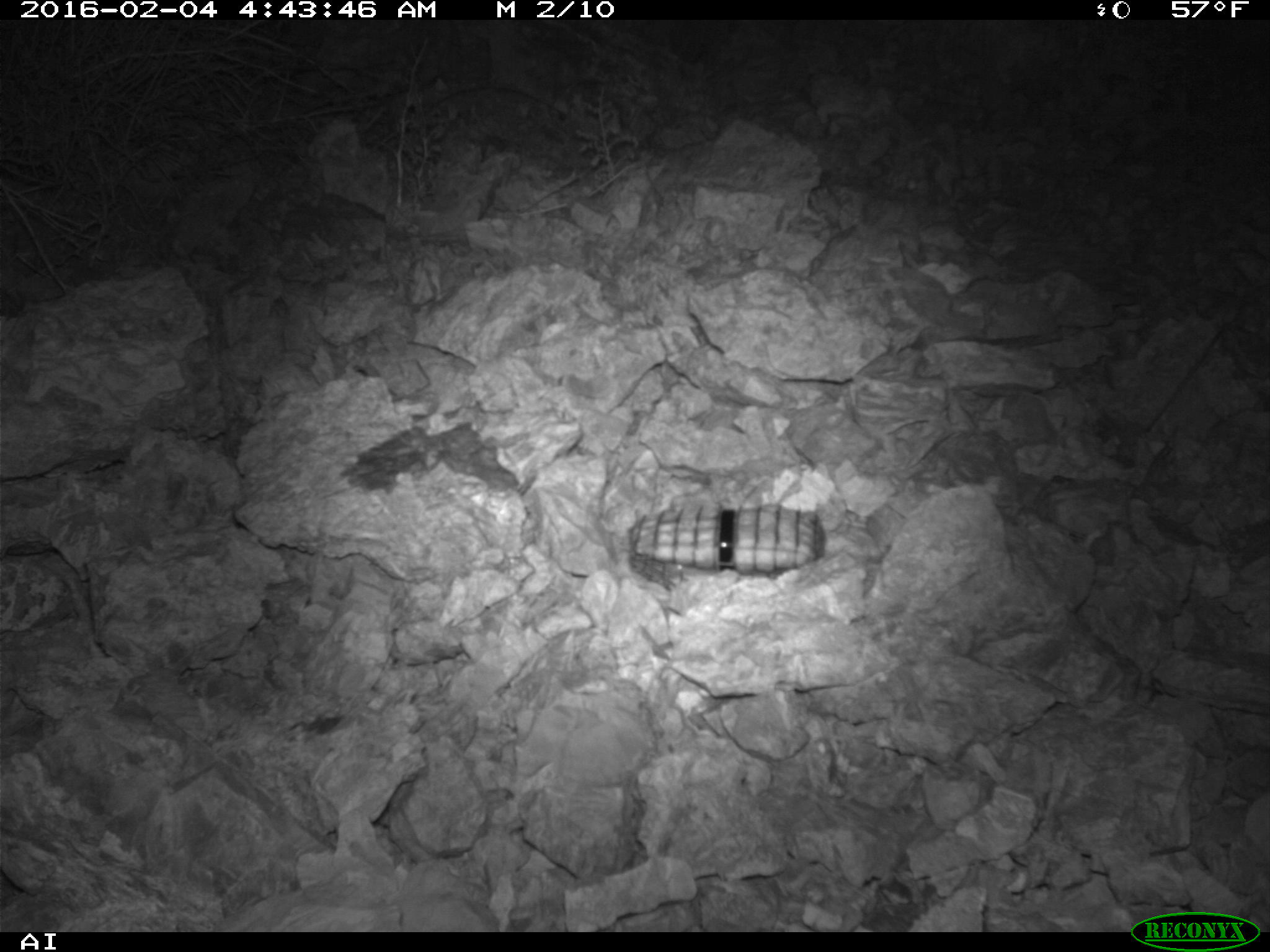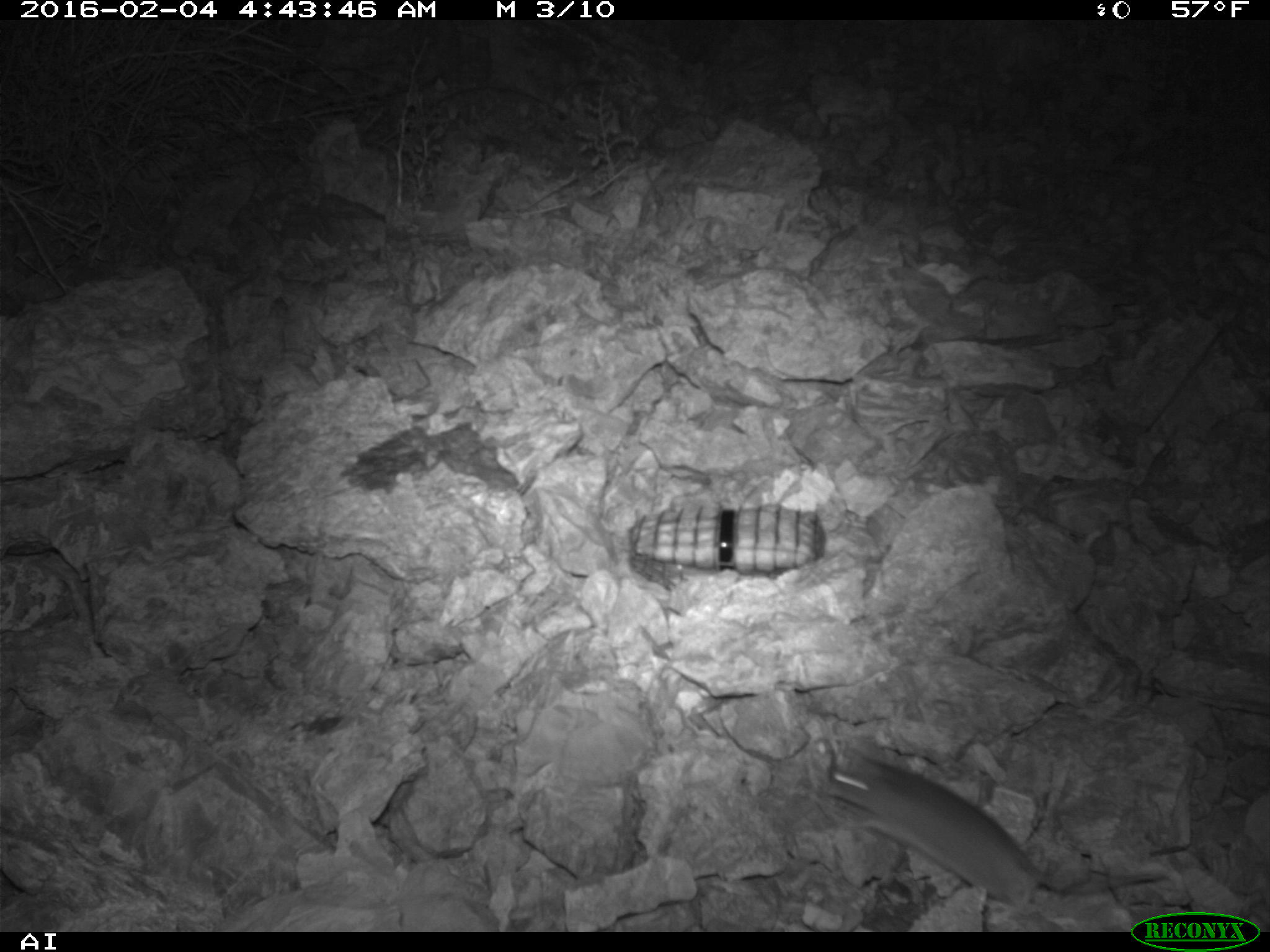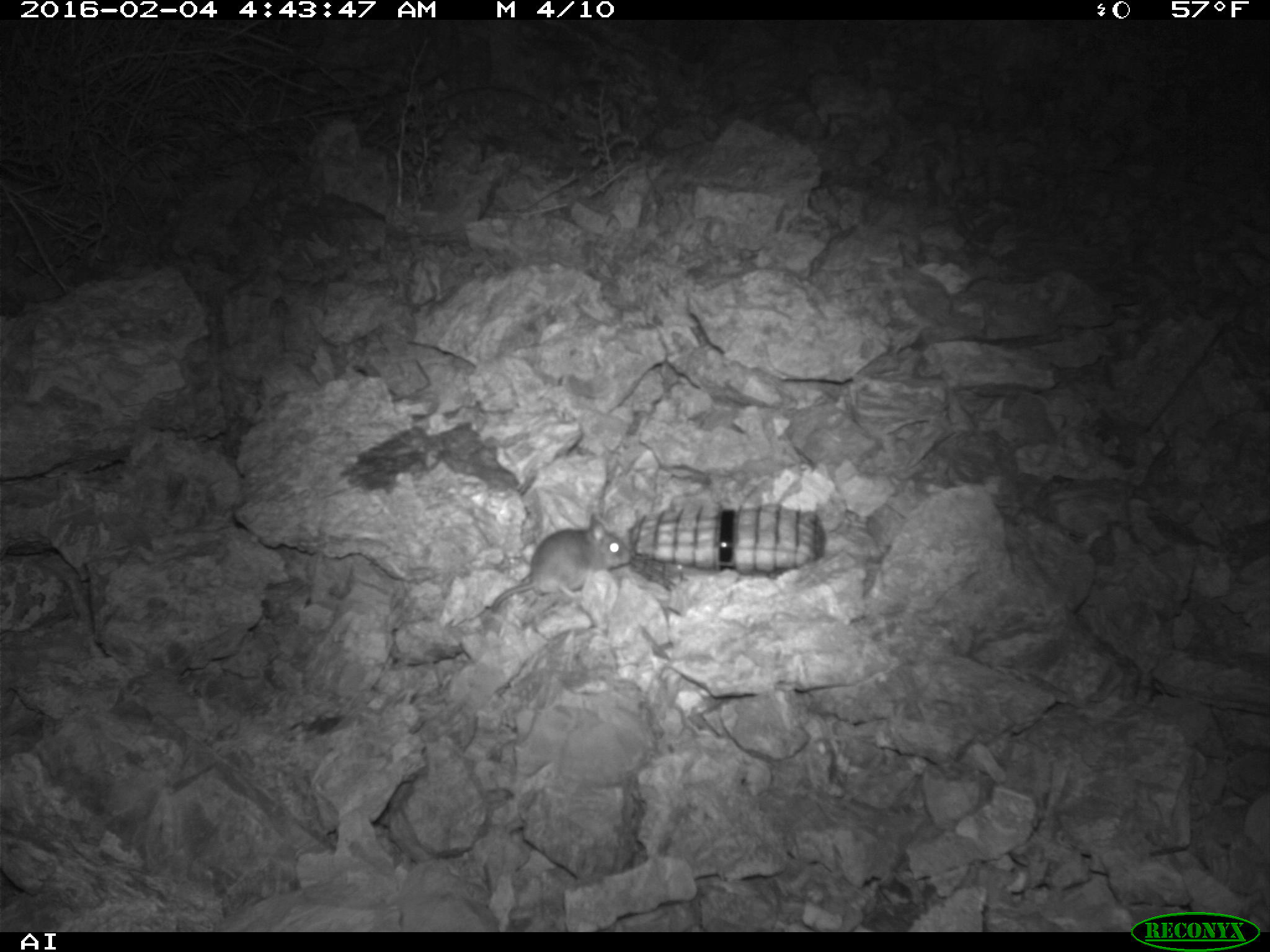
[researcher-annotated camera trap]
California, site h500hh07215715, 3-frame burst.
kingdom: Animalia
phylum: Chordata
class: Mammalia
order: Rodentia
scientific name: Rodentia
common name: rodent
Rodent (Rodentia).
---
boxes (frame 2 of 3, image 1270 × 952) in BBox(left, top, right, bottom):
rodent: BBox(825, 748, 1168, 925)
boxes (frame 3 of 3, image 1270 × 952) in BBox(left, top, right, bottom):
rodent: BBox(489, 513, 631, 612)